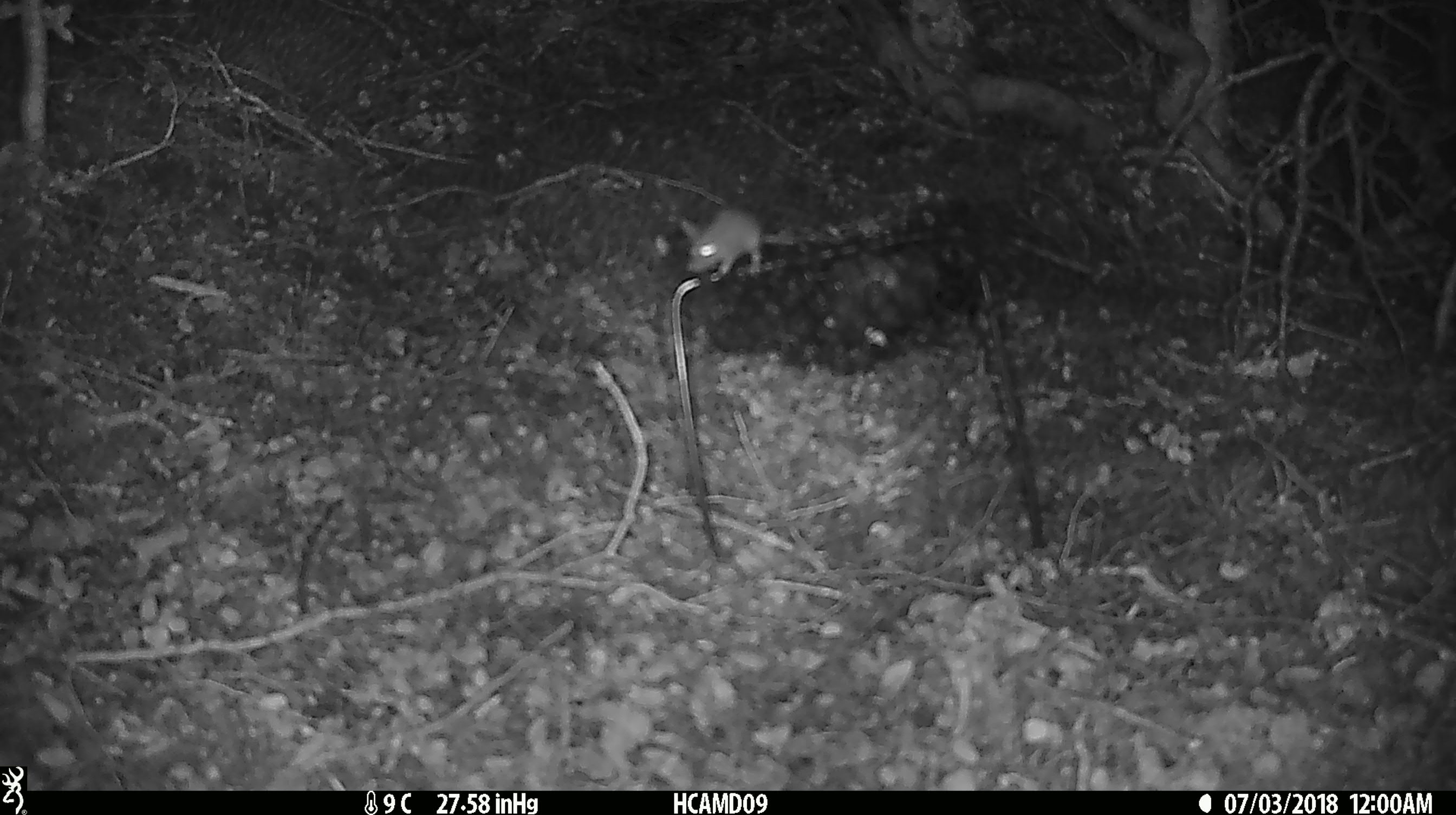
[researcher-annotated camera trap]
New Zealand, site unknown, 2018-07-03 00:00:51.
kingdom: Animalia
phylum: Chordata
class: Mammalia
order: Rodentia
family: Muridae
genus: Mus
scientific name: Mus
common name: mouse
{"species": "mouse (Mus)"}